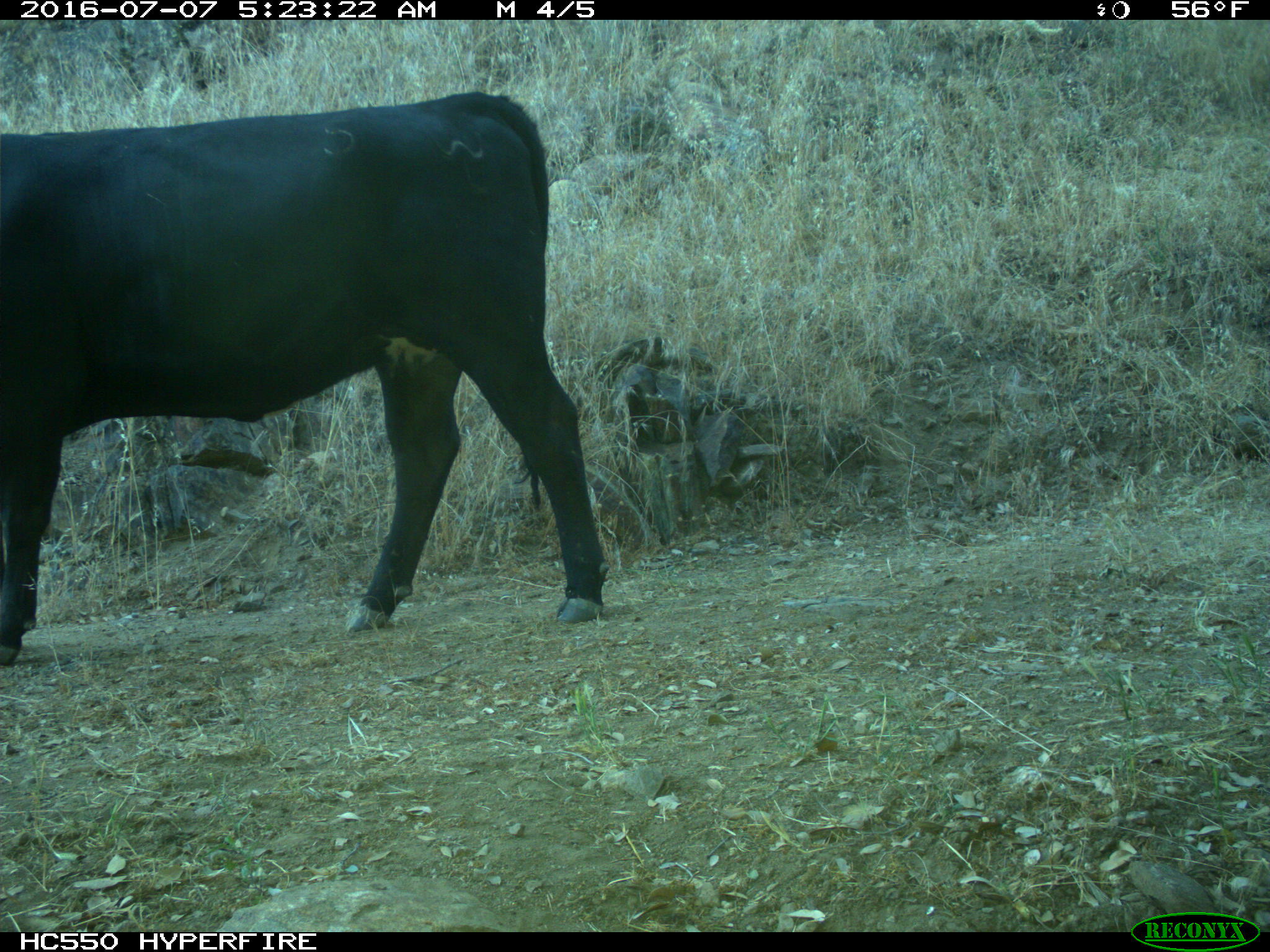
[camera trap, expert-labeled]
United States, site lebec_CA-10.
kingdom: Animalia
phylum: Chordata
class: Mammalia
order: Artiodactyla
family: Bovidae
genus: Bos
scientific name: Bos taurus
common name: domestic cow